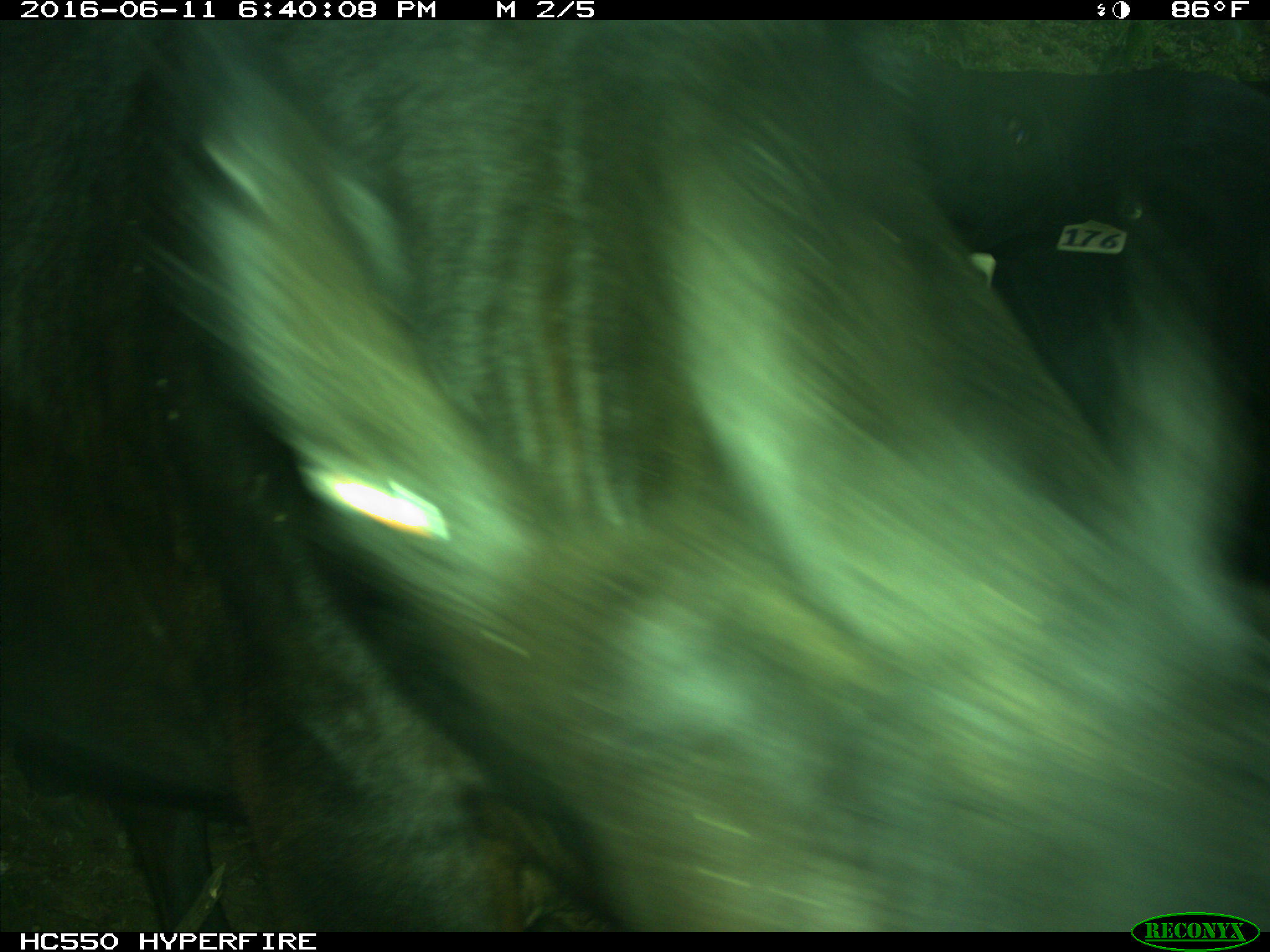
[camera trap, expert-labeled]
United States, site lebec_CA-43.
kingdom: Animalia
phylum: Chordata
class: Mammalia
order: Artiodactyla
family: Bovidae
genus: Bos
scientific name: Bos taurus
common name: domestic cow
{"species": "Bos taurus (domestic cow)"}